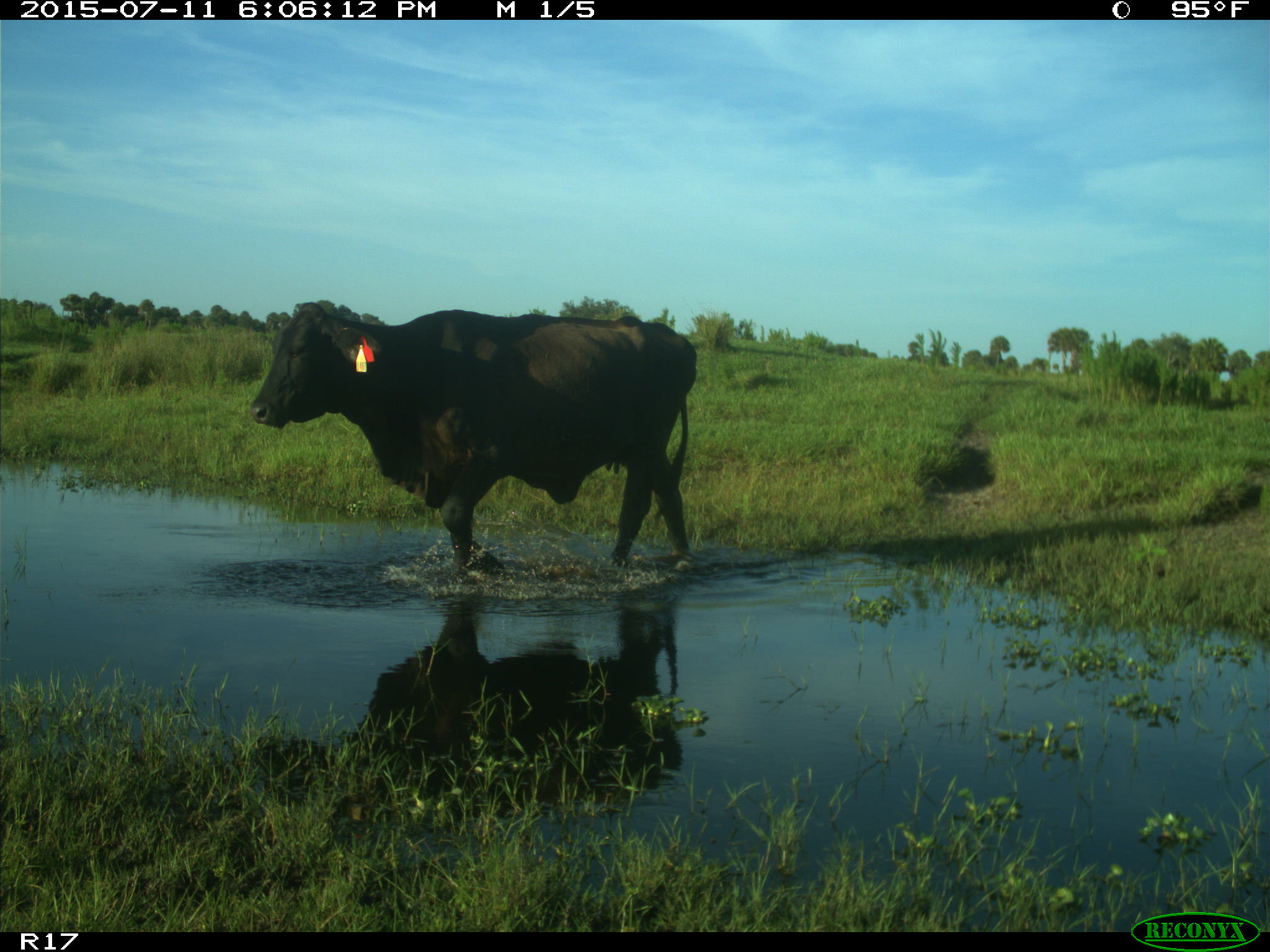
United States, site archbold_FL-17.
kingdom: Animalia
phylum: Chordata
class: Mammalia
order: Artiodactyla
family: Bovidae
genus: Bos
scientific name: Bos taurus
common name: domestic cow